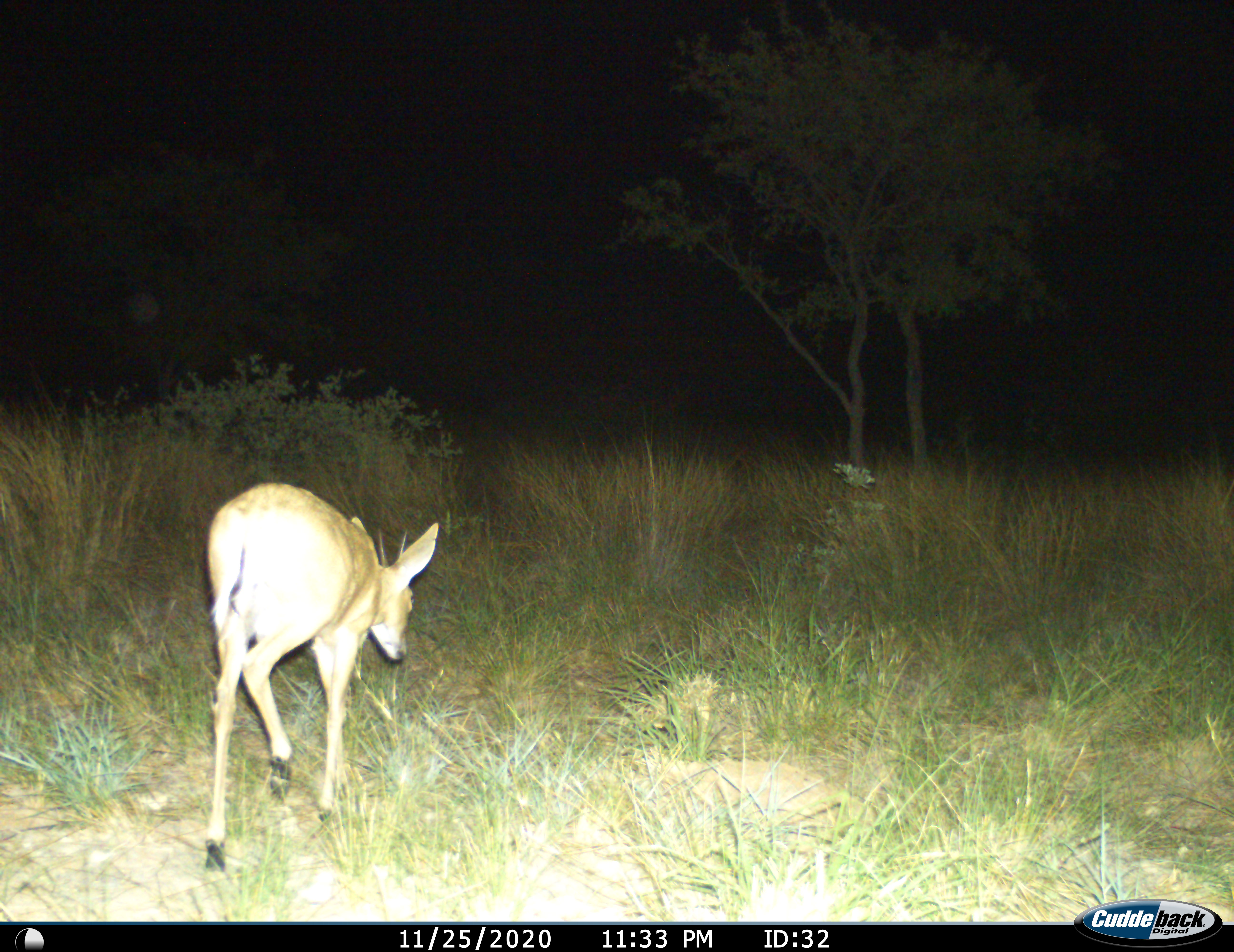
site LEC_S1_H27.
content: unidentified animal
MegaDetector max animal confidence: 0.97